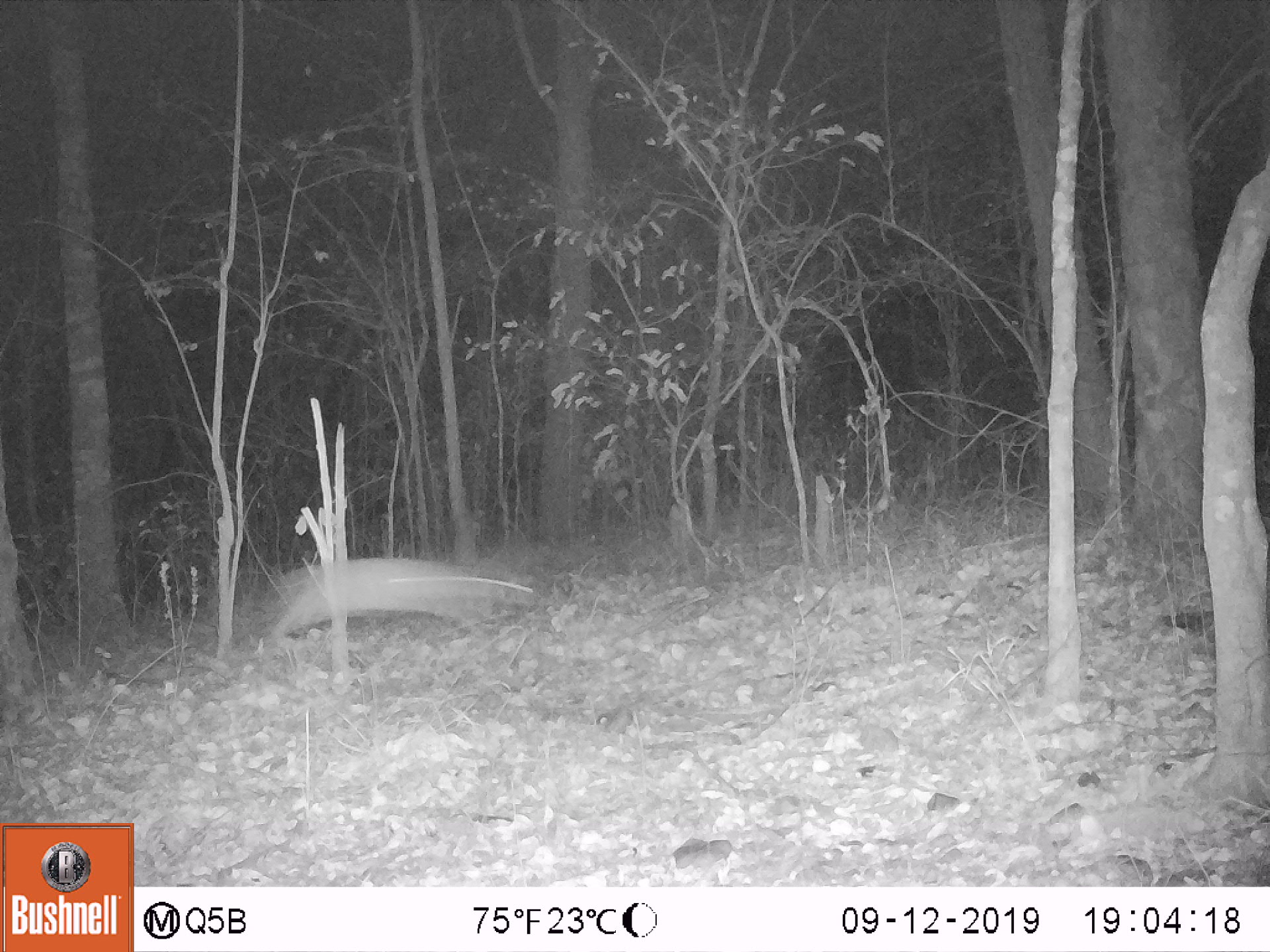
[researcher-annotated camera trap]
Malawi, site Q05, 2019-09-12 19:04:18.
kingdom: Animalia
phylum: Chordata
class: Mammalia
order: Artiodactyla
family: Bovidae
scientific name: Antilopinae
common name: small antelope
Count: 1.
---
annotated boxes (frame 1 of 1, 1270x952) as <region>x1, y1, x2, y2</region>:
small antelope: <region>254, 532, 540, 696</region>